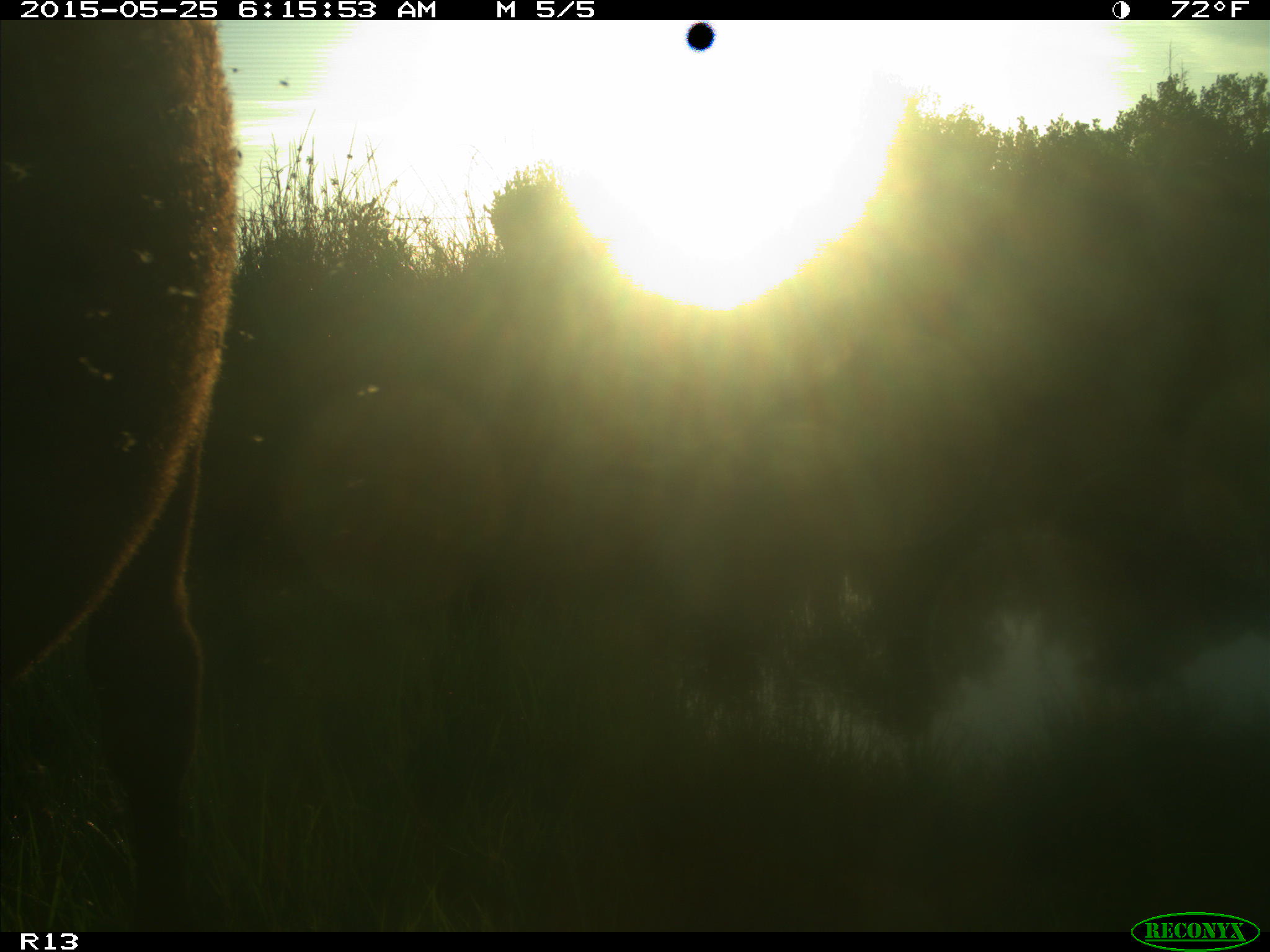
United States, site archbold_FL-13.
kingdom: Animalia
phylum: Chordata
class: Mammalia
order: Artiodactyla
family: Bovidae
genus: Bos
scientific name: Bos taurus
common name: domestic cow